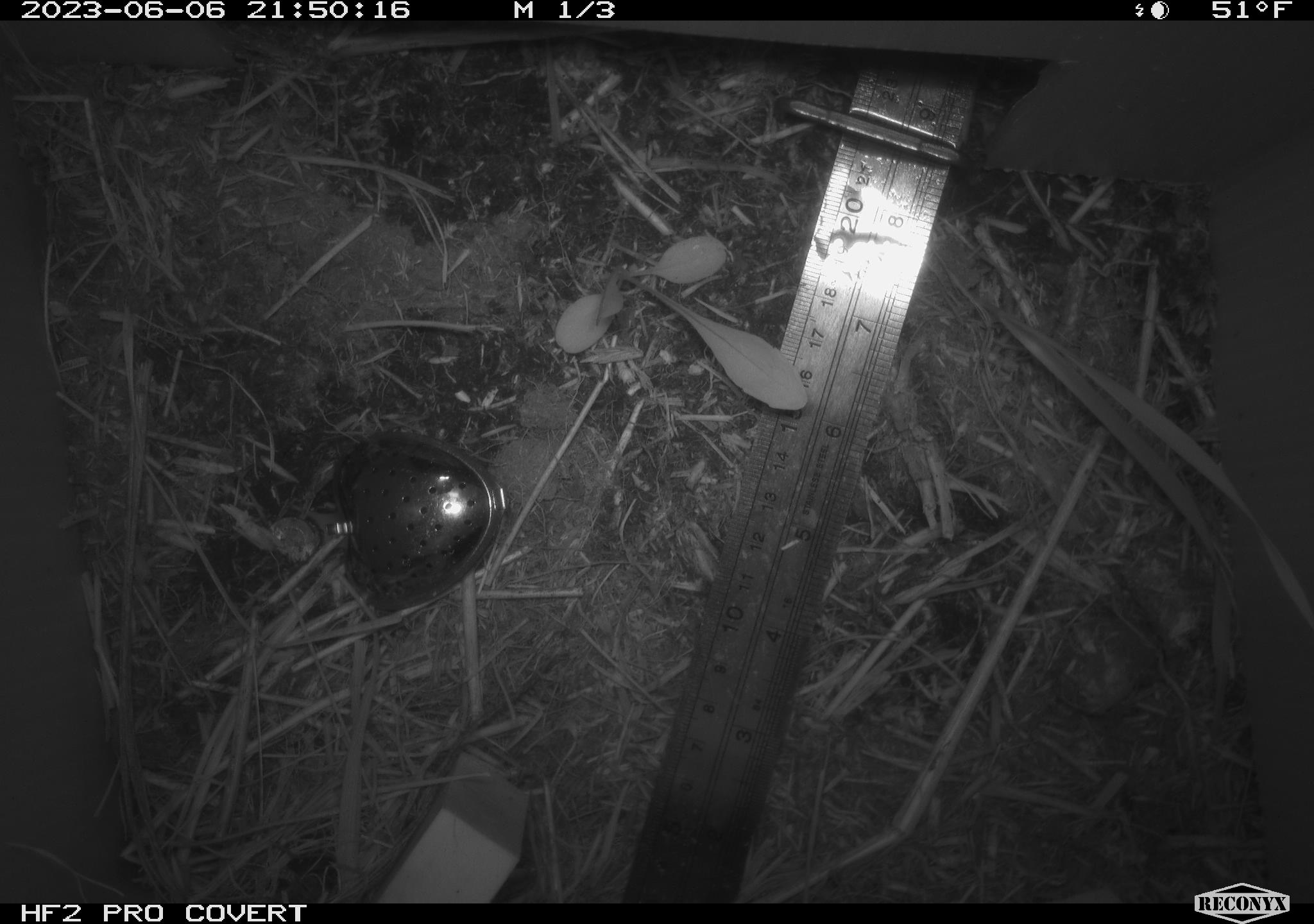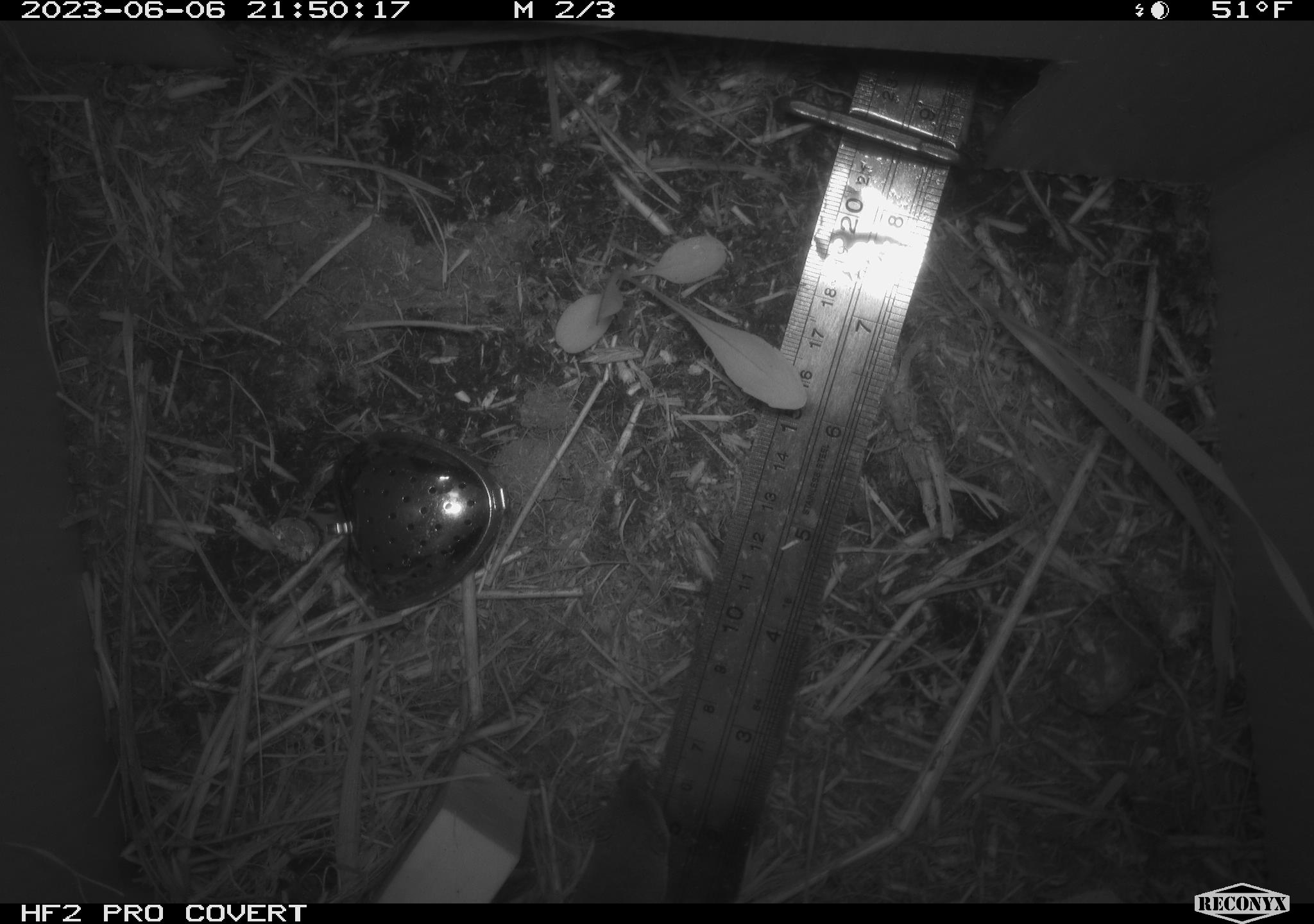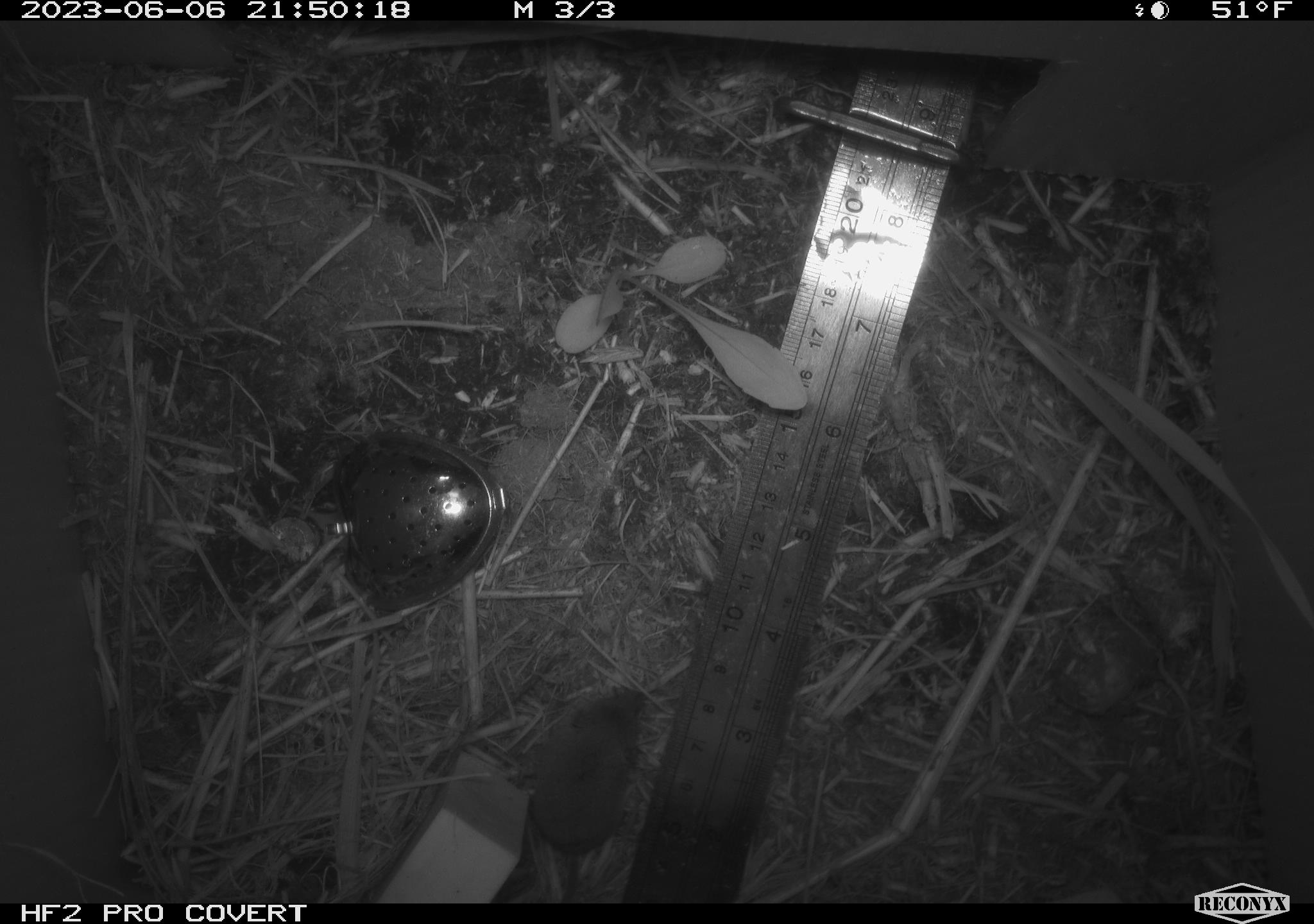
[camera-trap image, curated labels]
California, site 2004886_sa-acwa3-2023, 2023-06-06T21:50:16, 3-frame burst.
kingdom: Animalia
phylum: Chordata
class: Mammalia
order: Eulipotyphla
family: Soricidae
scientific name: Soricidae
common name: shrews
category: soricidae family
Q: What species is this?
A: Soricidae family (shrews) (Soricidae).